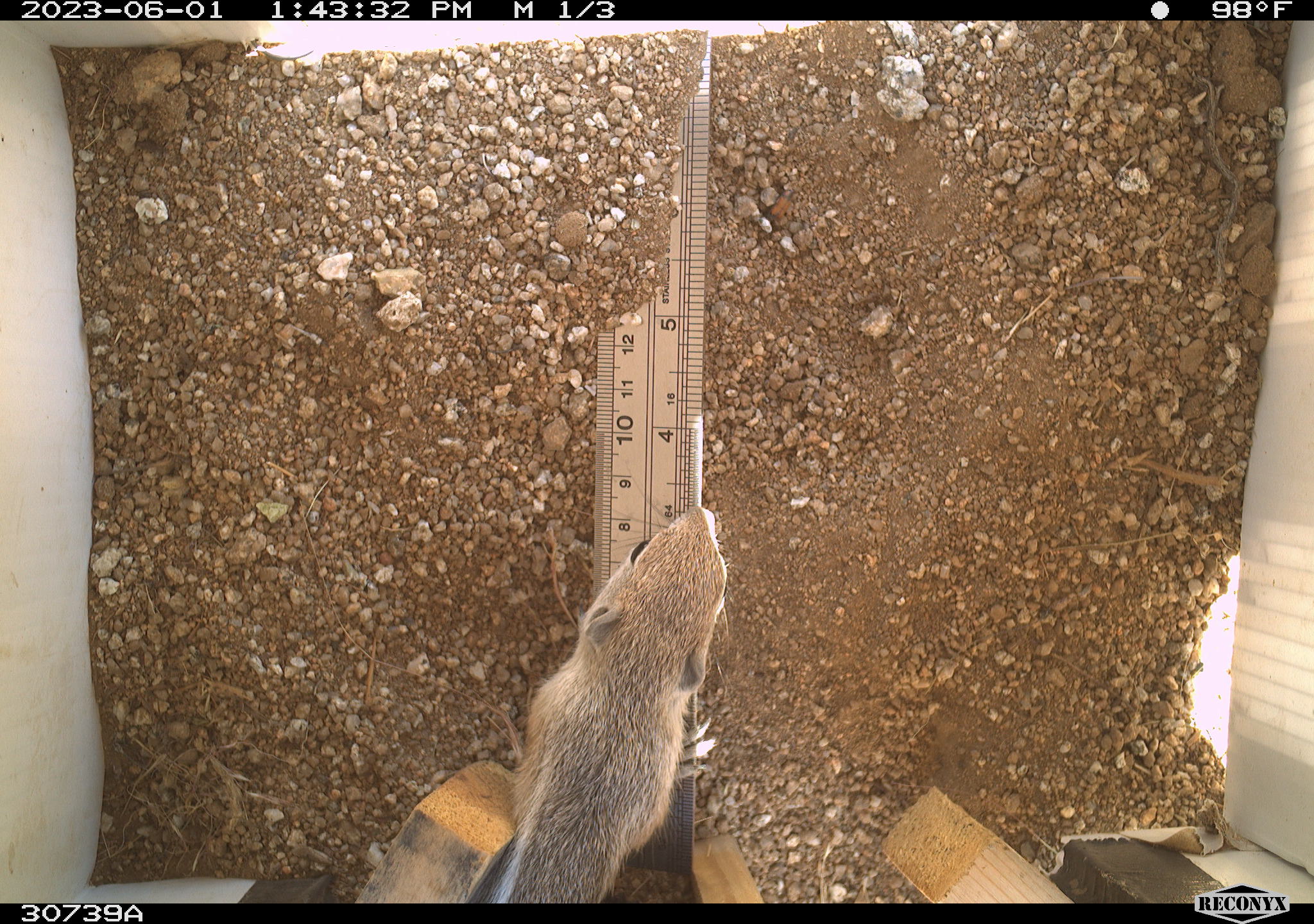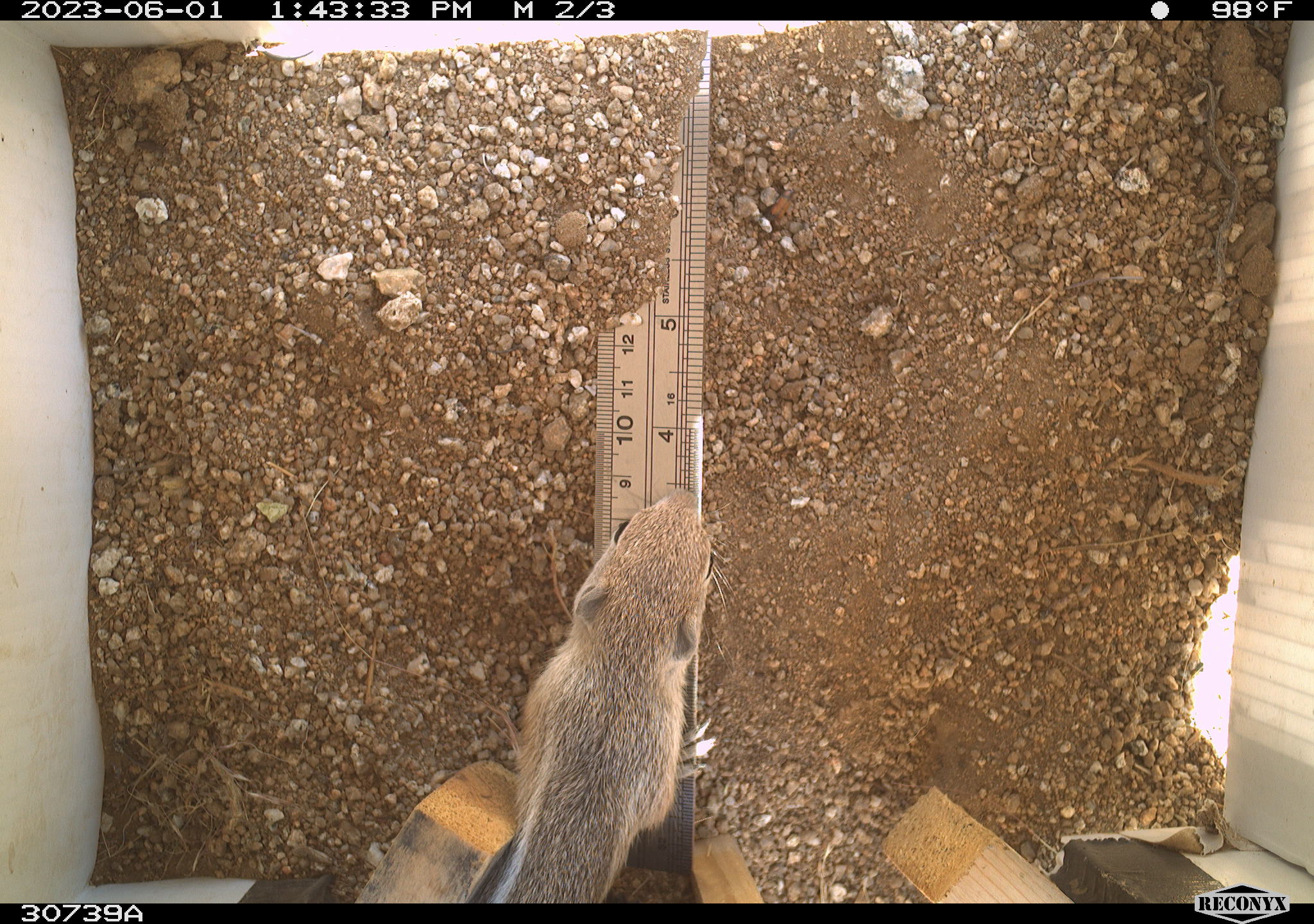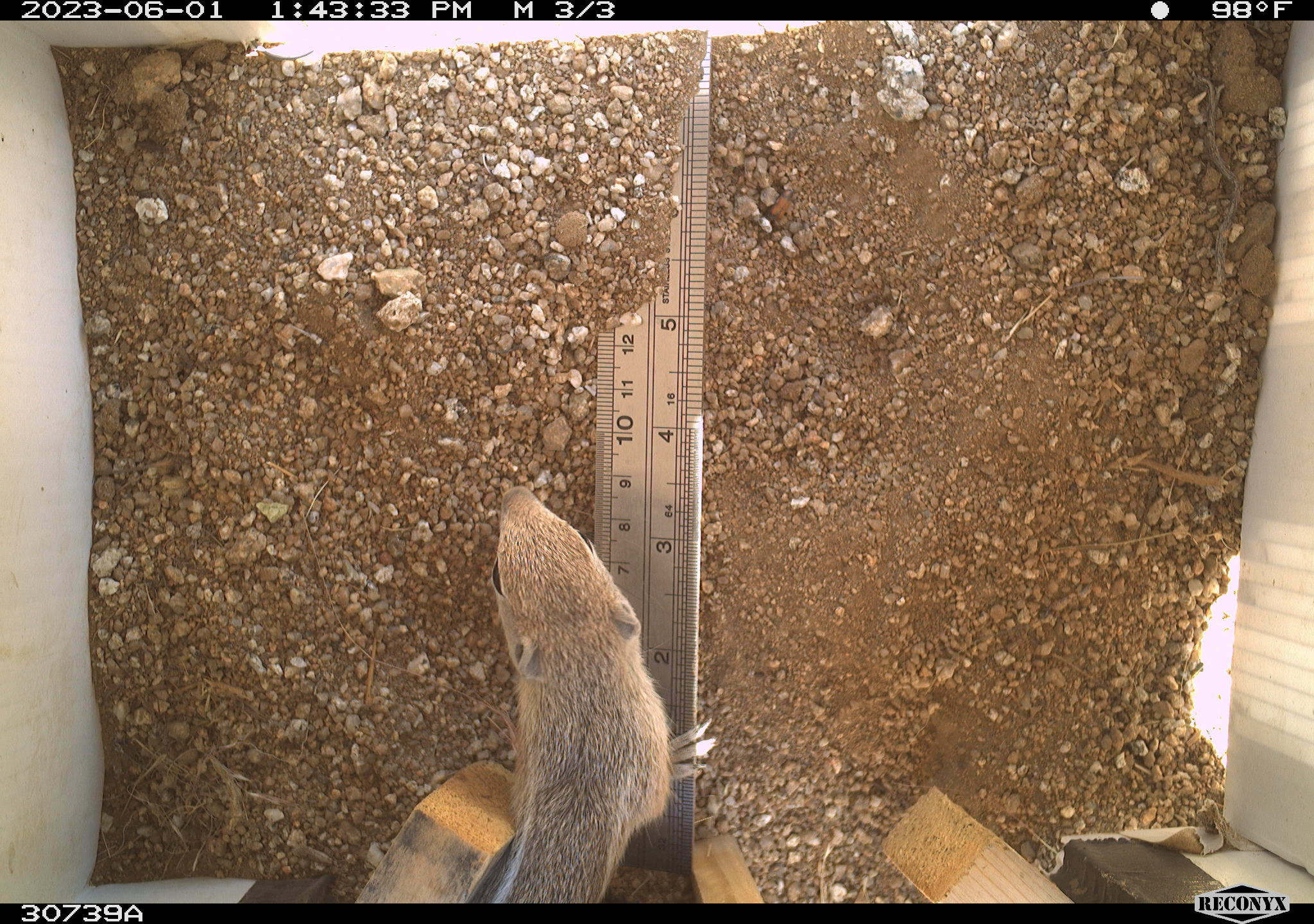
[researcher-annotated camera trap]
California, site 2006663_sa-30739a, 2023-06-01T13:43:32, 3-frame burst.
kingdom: Animalia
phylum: Chordata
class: Mammalia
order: Rodentia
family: Sciuridae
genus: Ammospermophilus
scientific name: Ammospermophilus leucurus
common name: white-tailed antelope squirrel